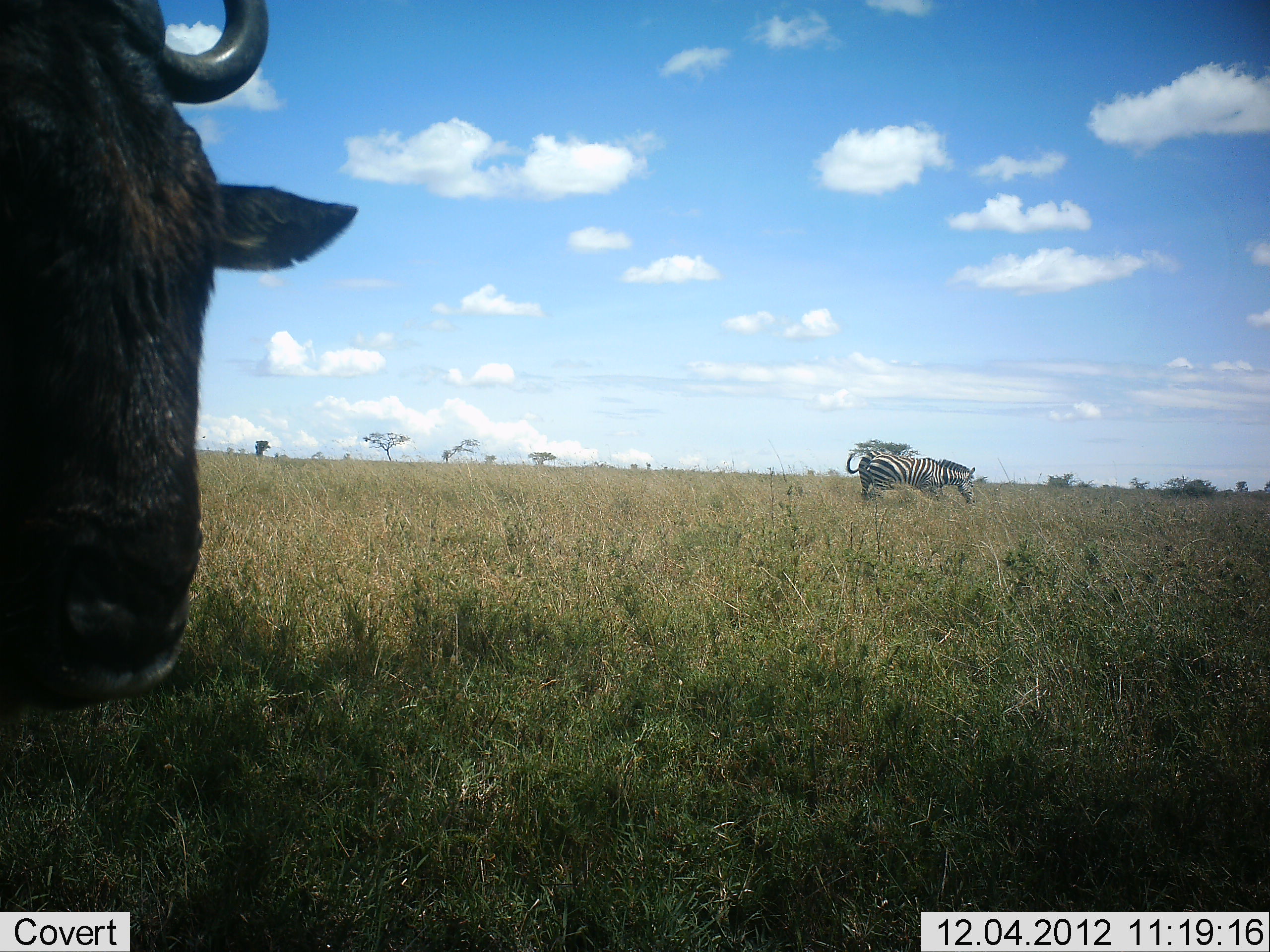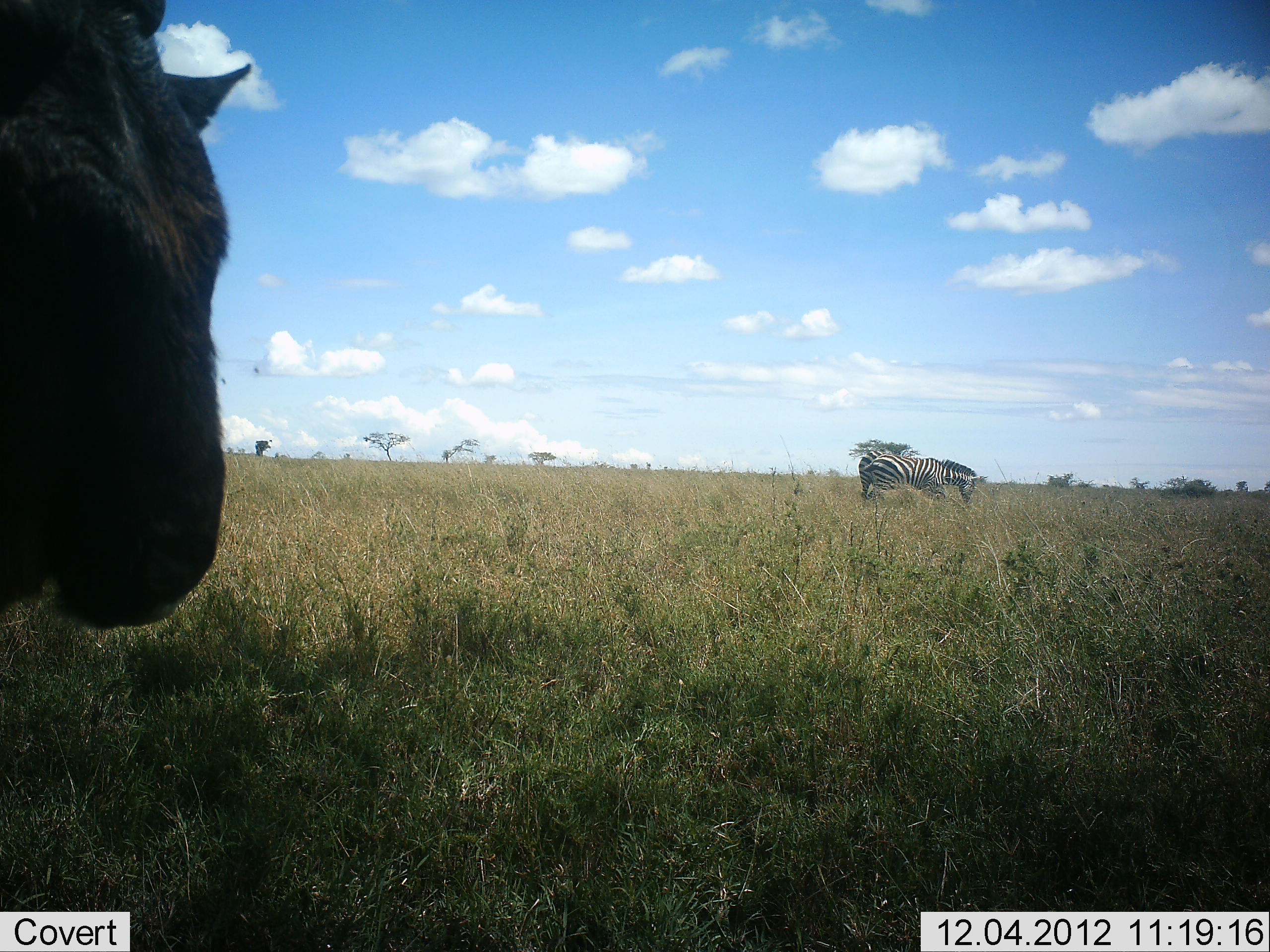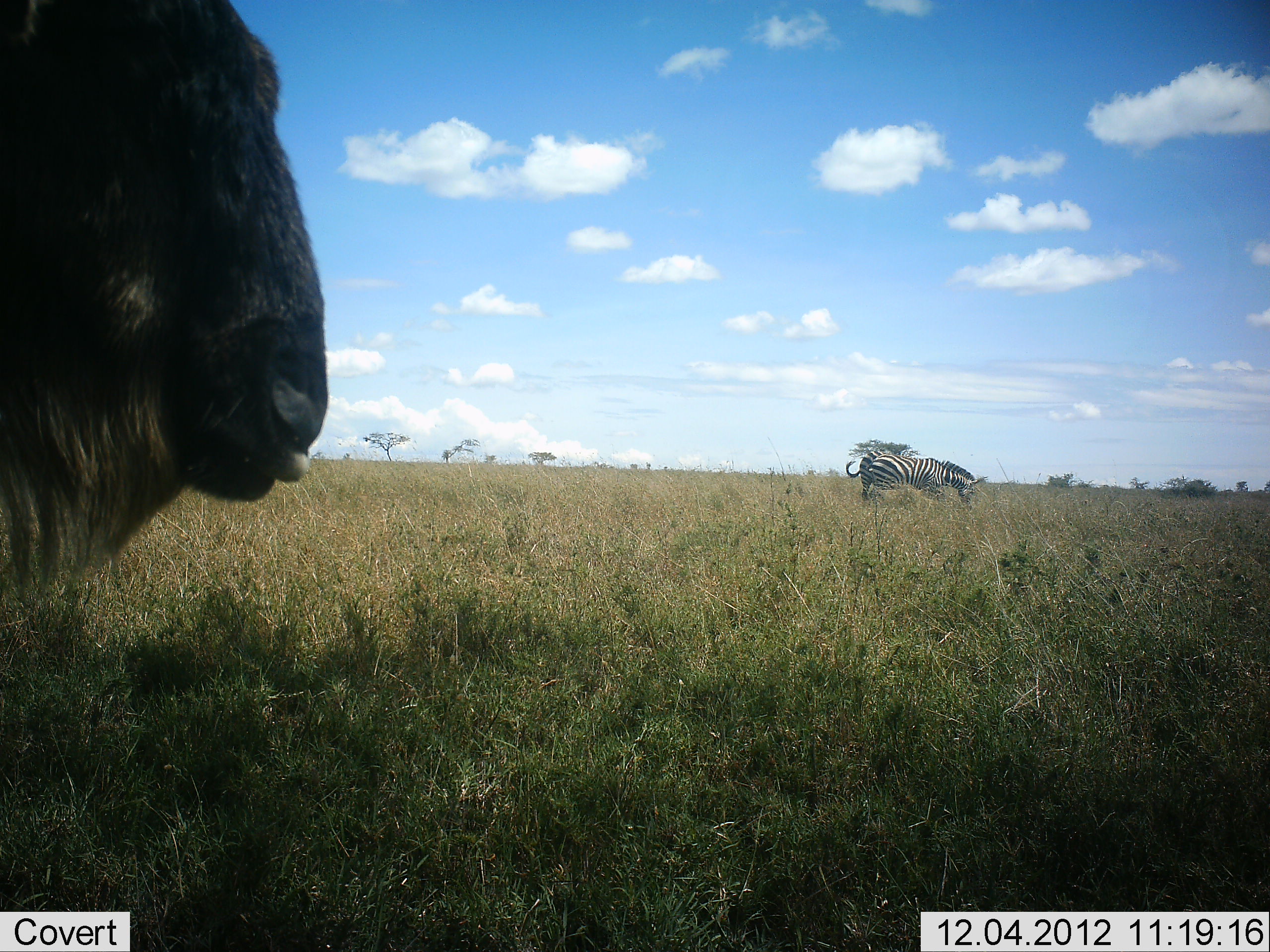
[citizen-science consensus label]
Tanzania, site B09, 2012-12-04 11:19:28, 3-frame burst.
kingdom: Animalia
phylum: Chordata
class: Mammalia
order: Artiodactyla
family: Bovidae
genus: Connochaetes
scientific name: Connochaetes taurinus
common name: blue wildebeest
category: wildebeest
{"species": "wildebeest (blue wildebeest) (Connochaetes taurinus)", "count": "1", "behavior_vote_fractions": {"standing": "90%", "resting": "0%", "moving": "0%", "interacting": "10%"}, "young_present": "0%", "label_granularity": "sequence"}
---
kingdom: Animalia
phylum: Chordata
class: Mammalia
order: Perissodactyla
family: Equidae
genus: Equus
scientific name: Equus quagga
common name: plains zebra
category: zebra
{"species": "zebra (plains zebra) (Equus quagga)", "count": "1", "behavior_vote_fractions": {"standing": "36%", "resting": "0%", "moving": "9%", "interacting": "0%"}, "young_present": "0%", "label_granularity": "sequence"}